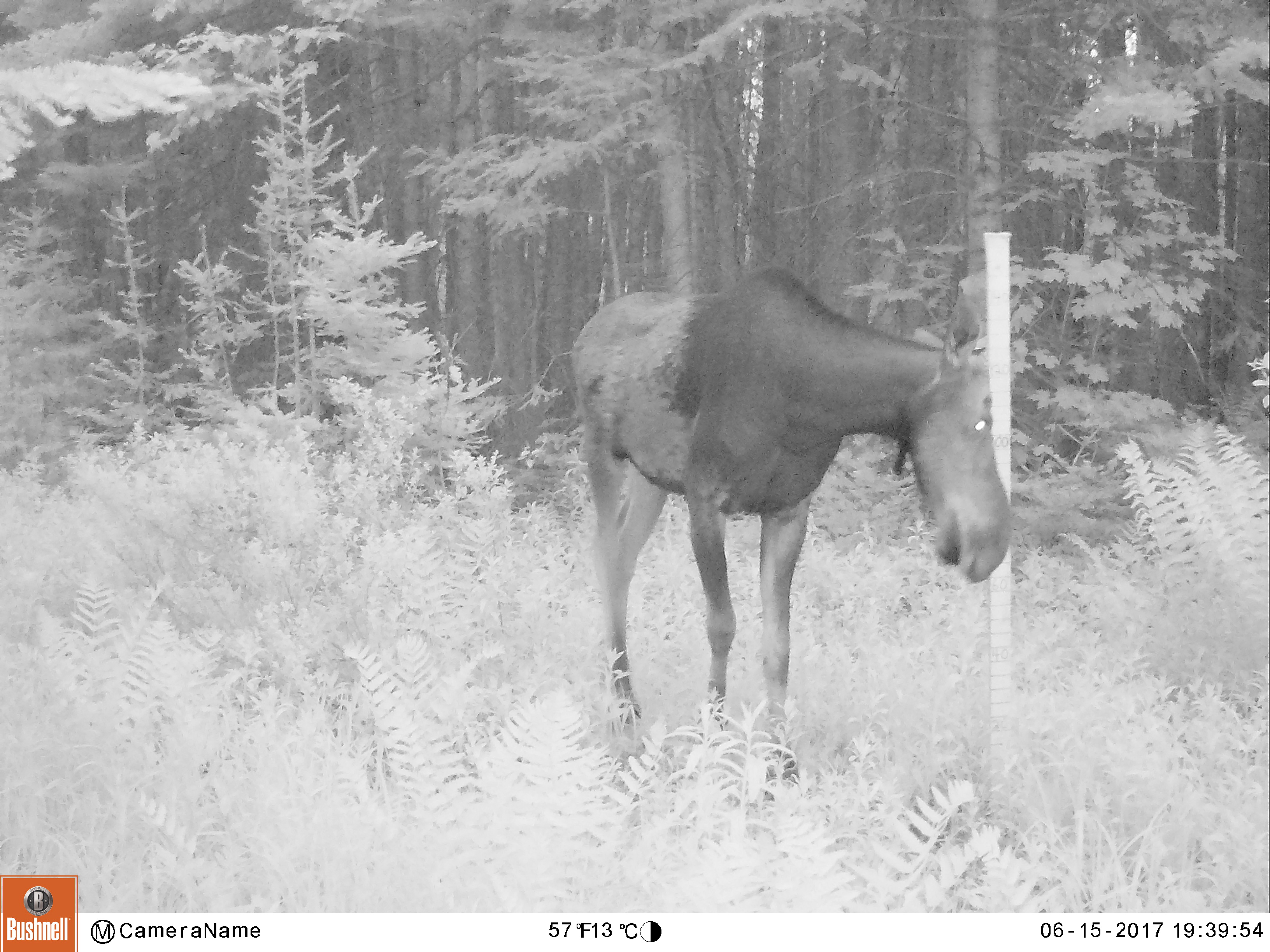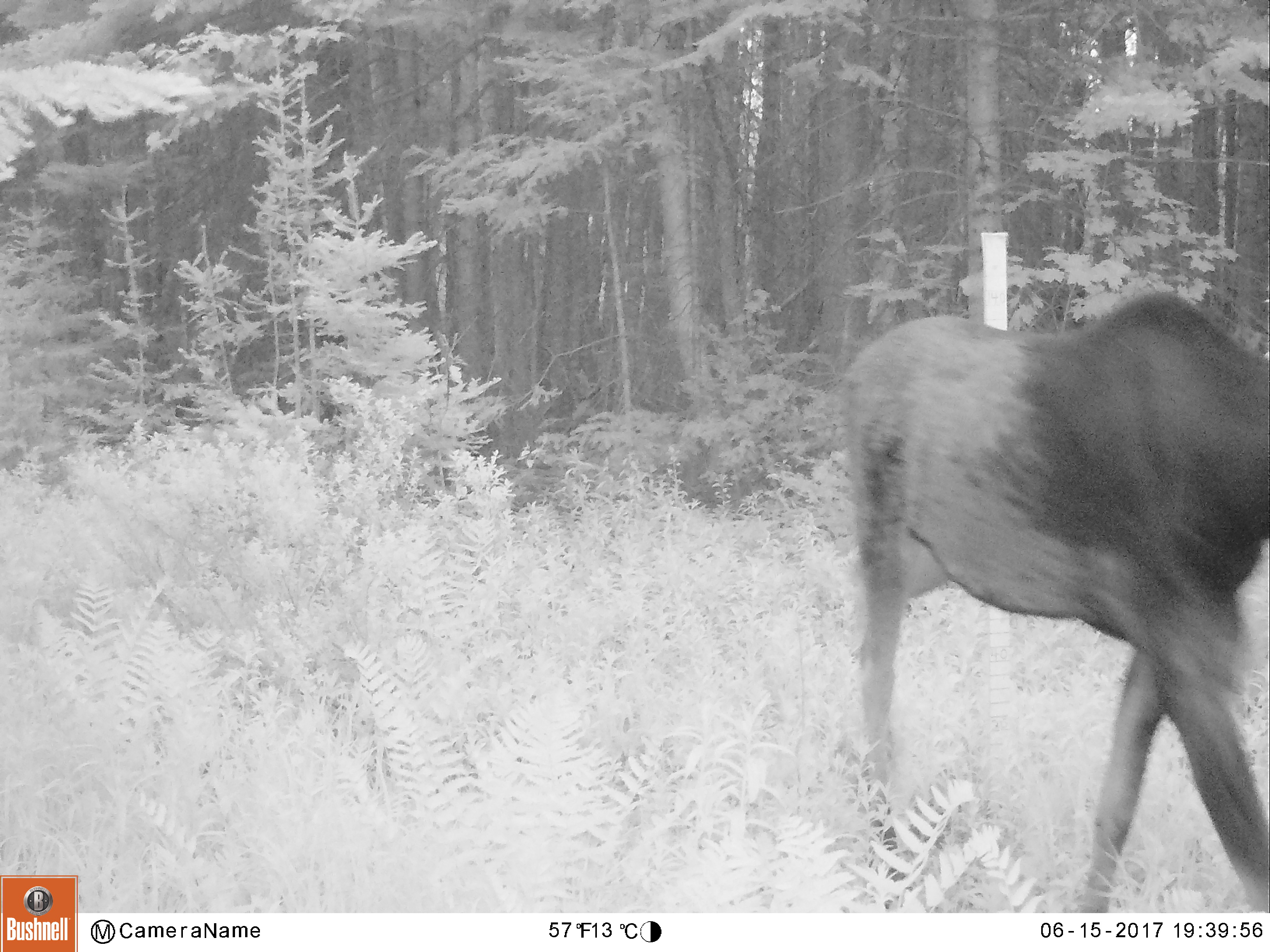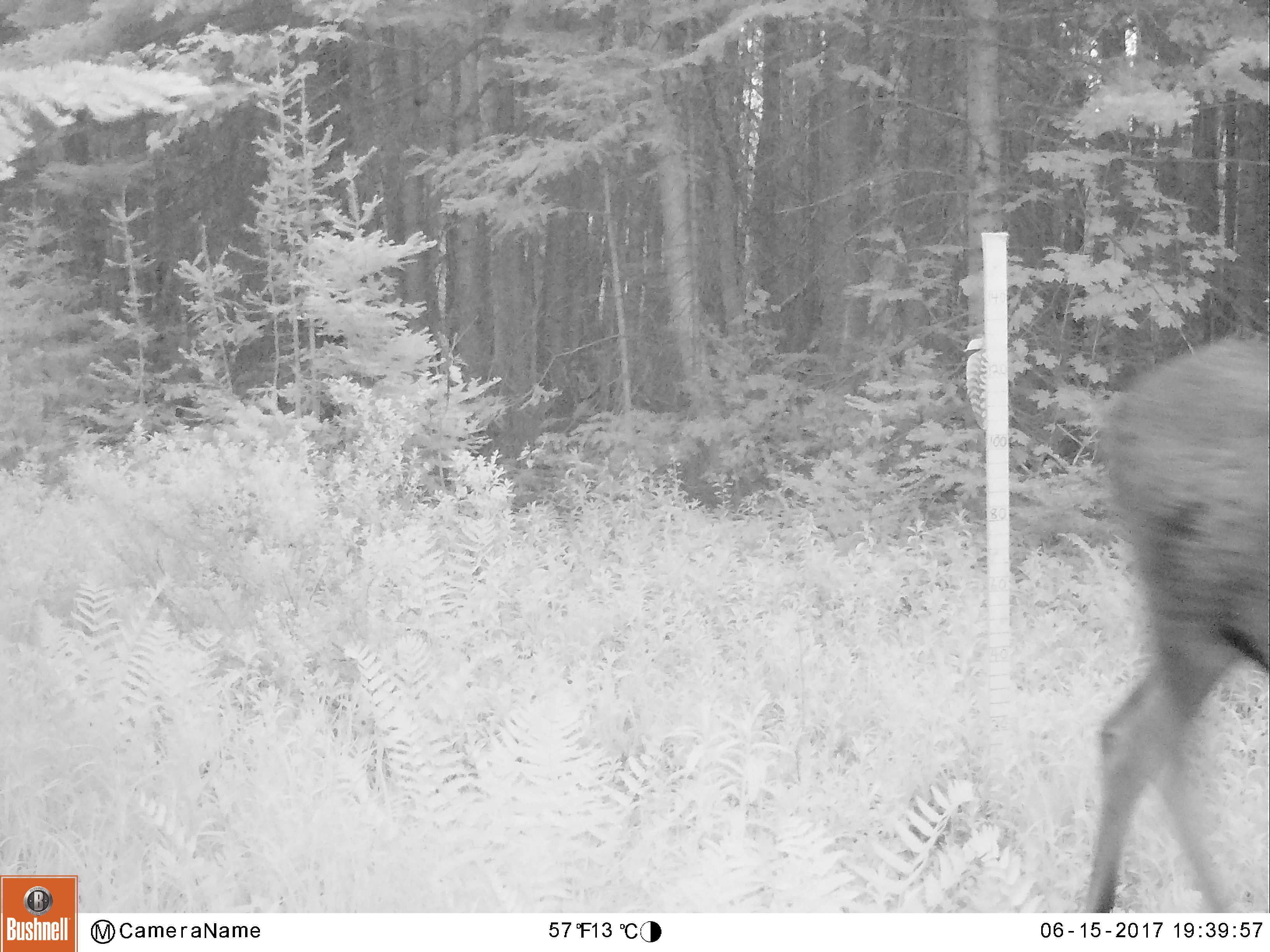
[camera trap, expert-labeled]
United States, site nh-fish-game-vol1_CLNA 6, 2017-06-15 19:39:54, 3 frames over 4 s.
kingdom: Animalia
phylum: Chordata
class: Mammalia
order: Artiodactyla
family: Cervidae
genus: Alces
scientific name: Alces alces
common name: moose